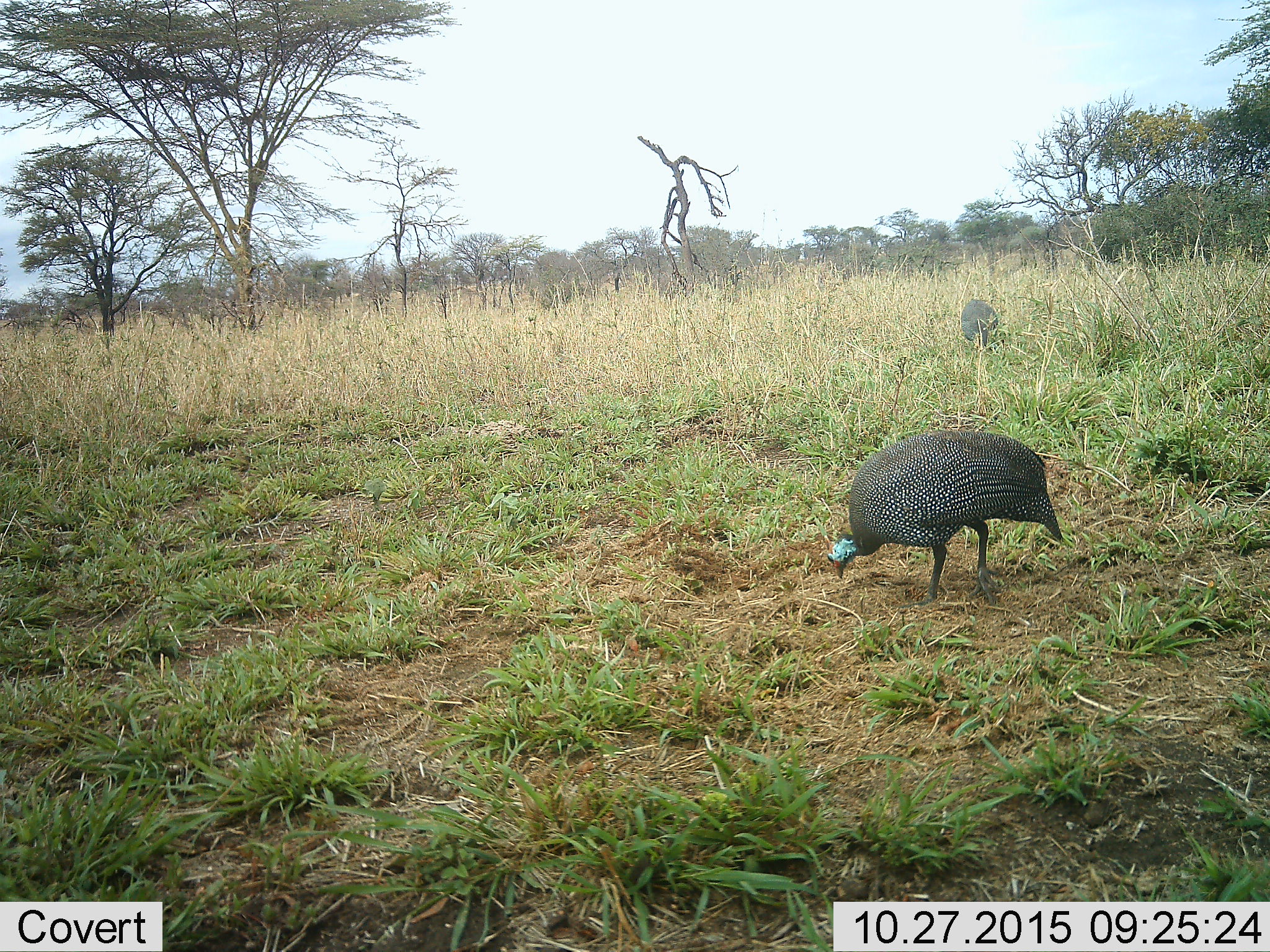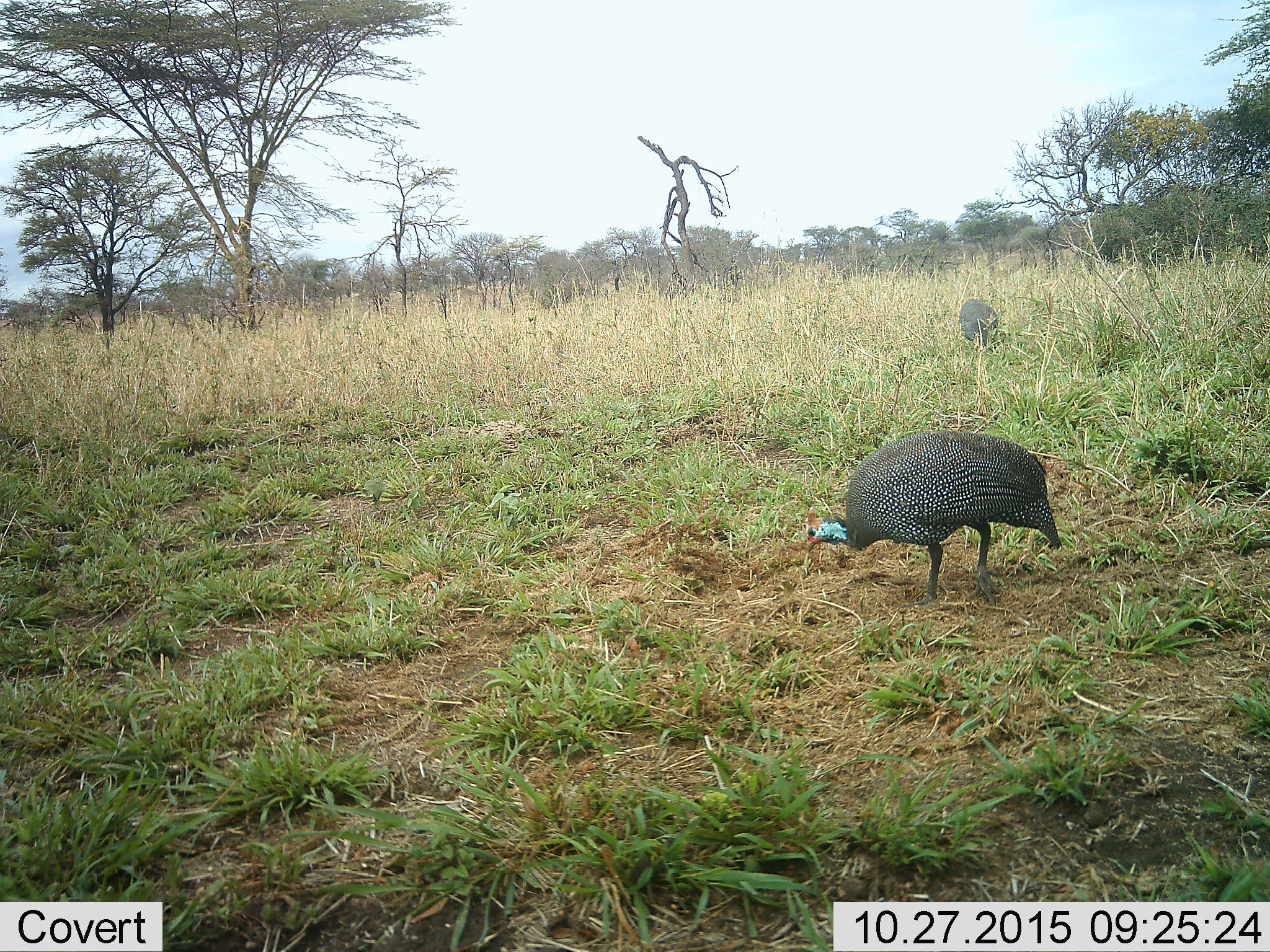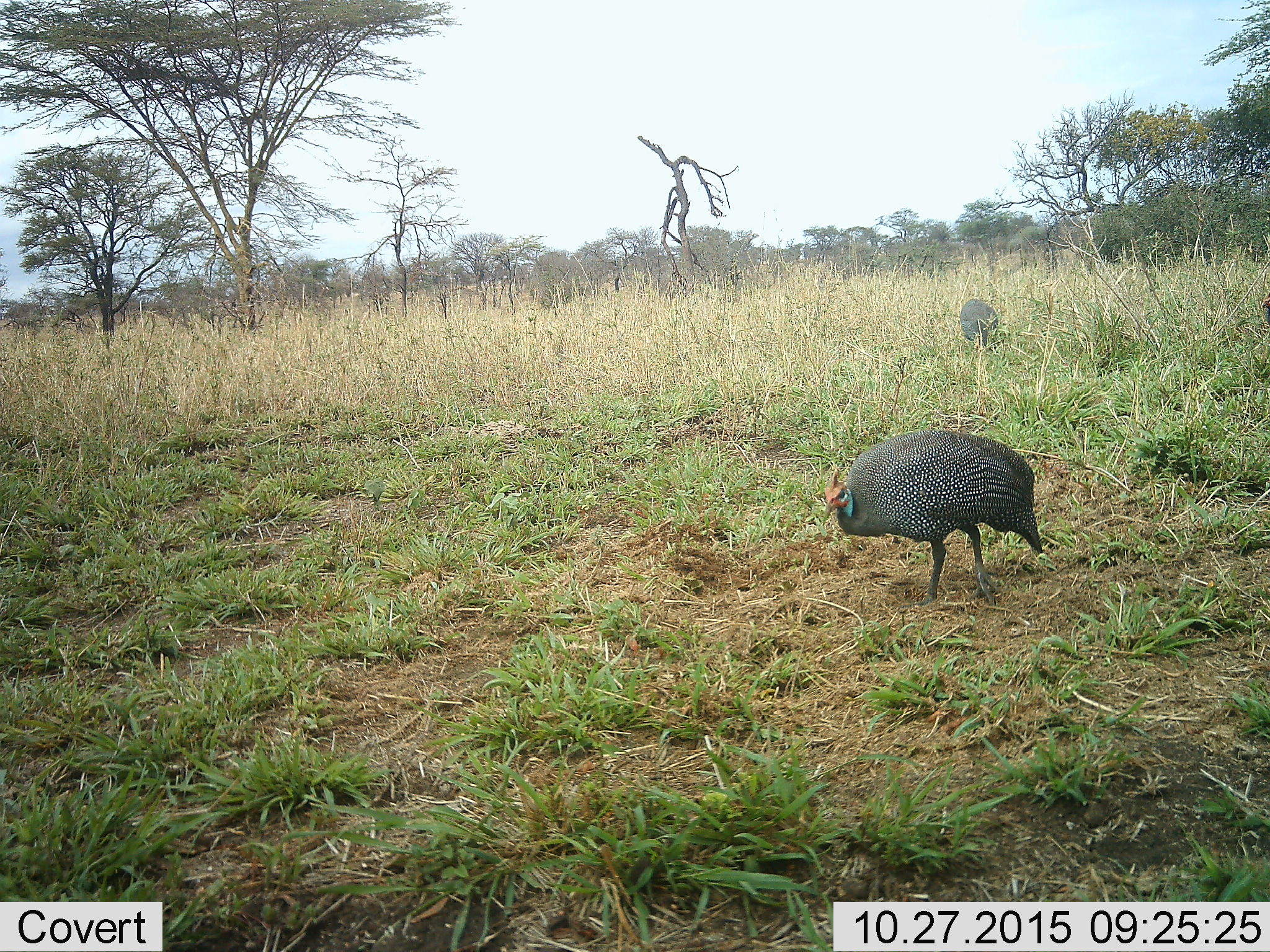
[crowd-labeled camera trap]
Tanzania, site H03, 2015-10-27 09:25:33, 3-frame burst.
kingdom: Animalia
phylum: Chordata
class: Aves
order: Galliformes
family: Numididae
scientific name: Numididae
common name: guinea fowl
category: guineafowl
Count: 2.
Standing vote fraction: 56%.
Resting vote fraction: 0%.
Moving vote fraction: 22%.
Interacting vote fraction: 0%.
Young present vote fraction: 0%.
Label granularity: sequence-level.